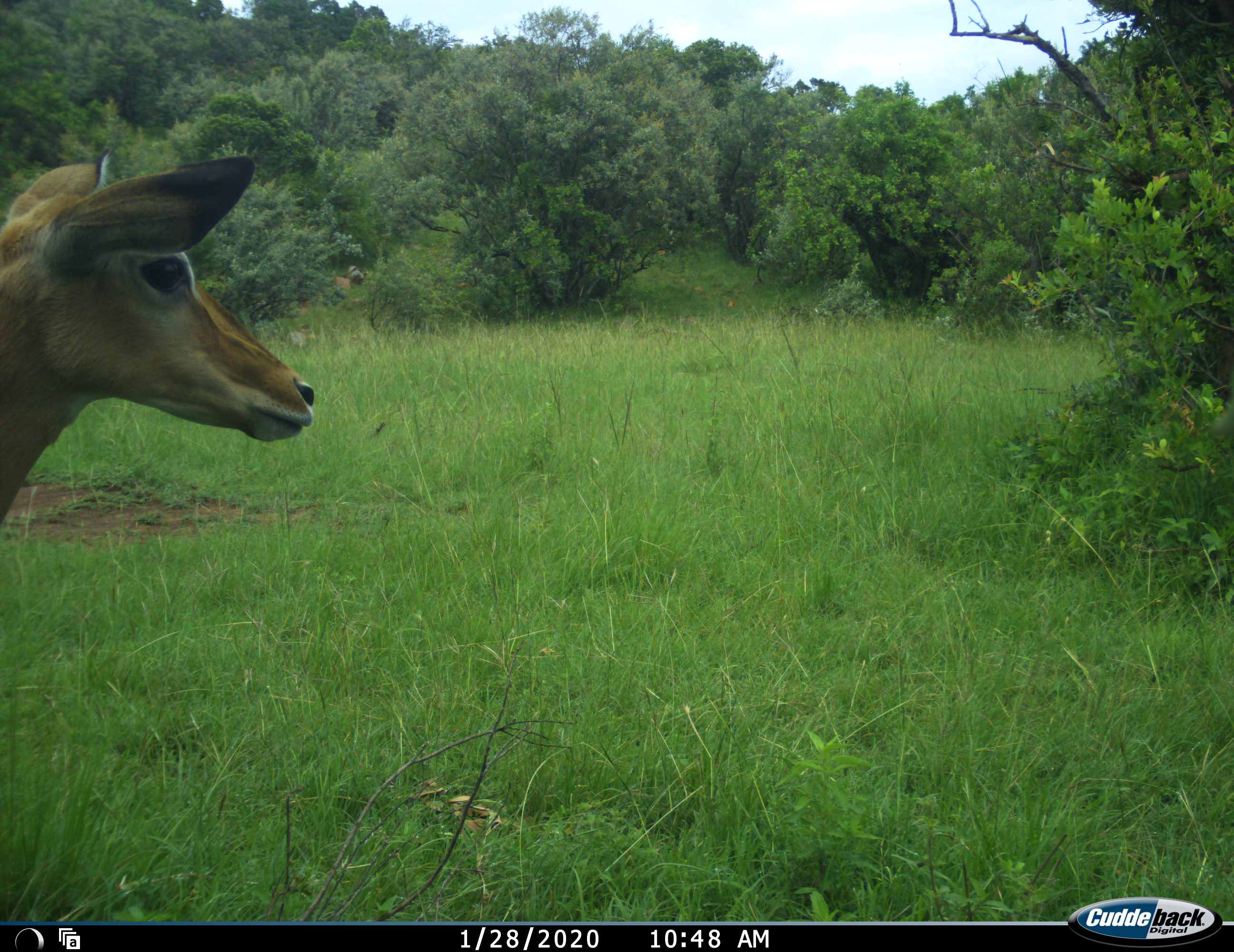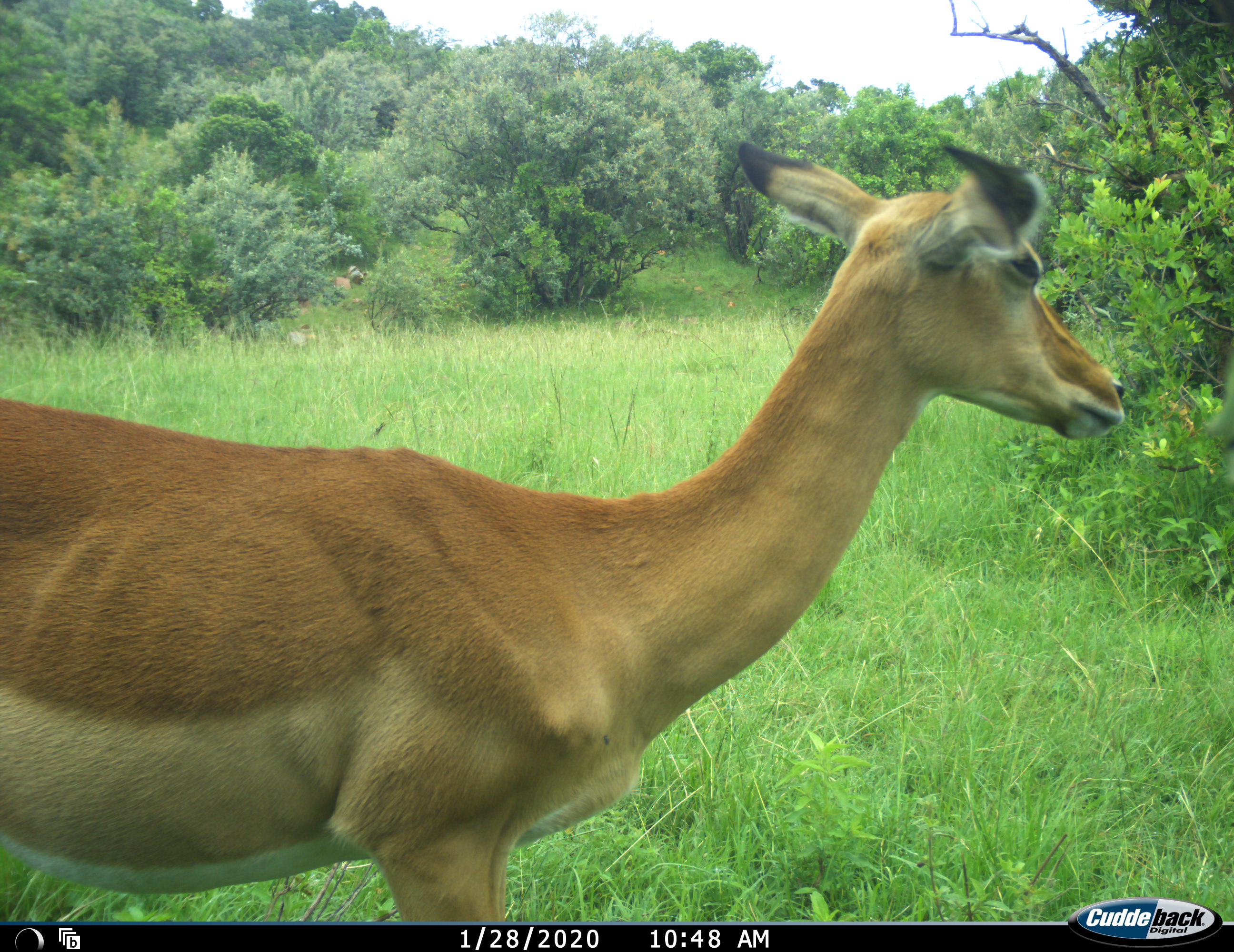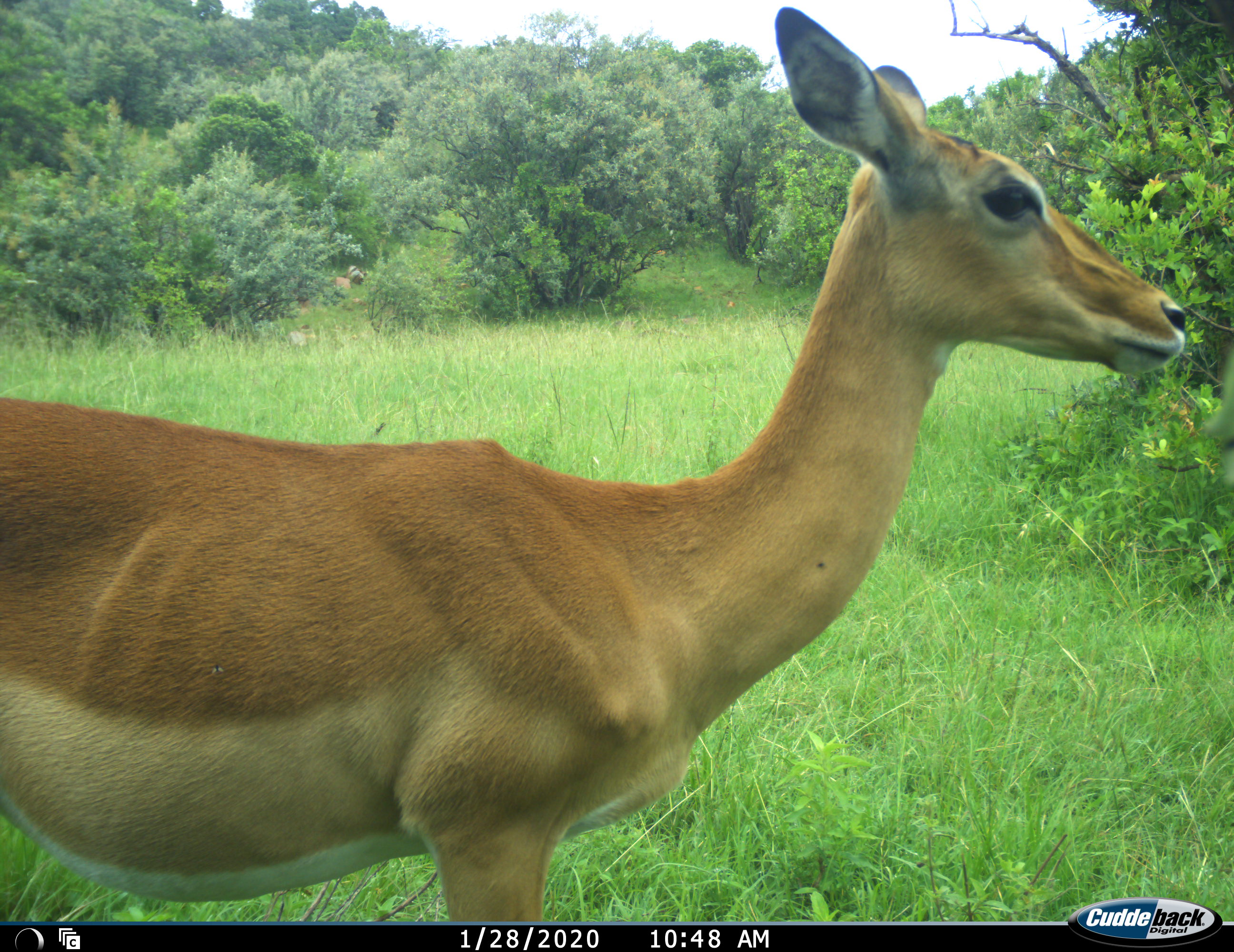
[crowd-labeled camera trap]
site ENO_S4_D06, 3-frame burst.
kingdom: Animalia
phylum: Chordata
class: Mammalia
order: Artiodactyla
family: Bovidae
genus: Aepyceros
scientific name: Aepyceros melampus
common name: impala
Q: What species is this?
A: Impala (Aepyceros melampus).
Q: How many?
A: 1.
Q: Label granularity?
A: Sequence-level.